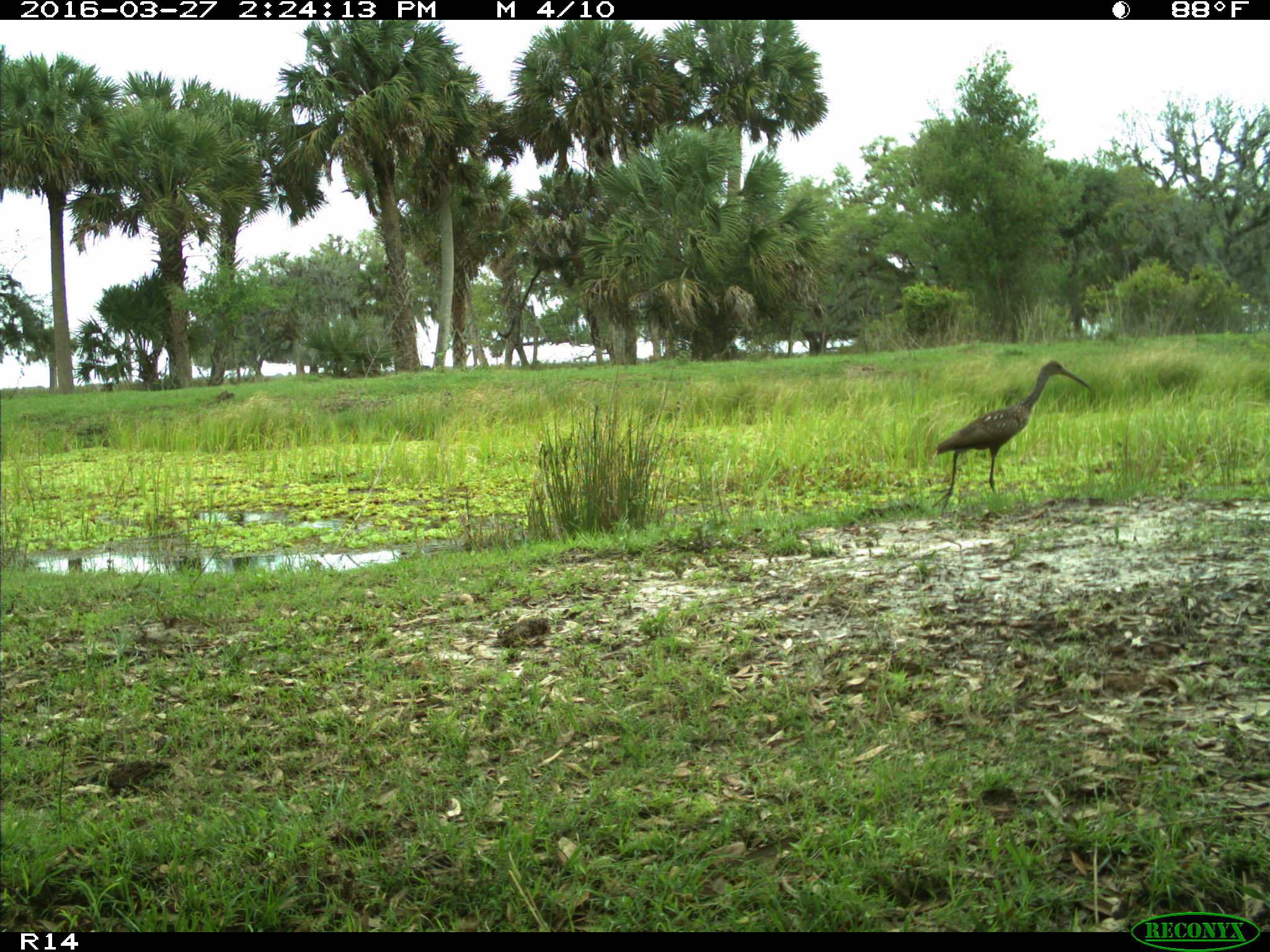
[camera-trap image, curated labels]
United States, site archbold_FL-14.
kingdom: Animalia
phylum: Chordata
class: Aves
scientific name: Aves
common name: birds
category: unidentified bird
Unidentified bird (birds) (Aves).